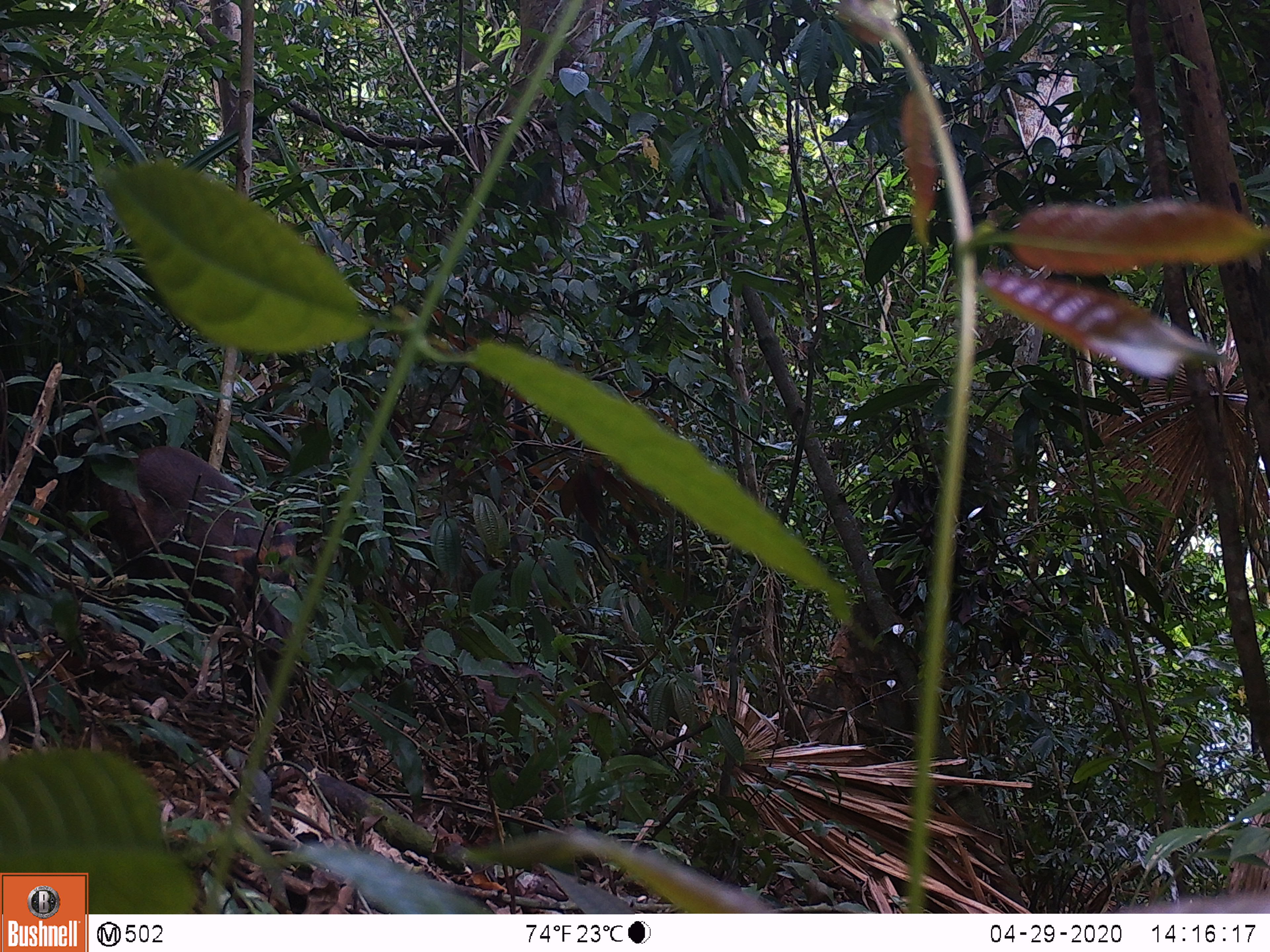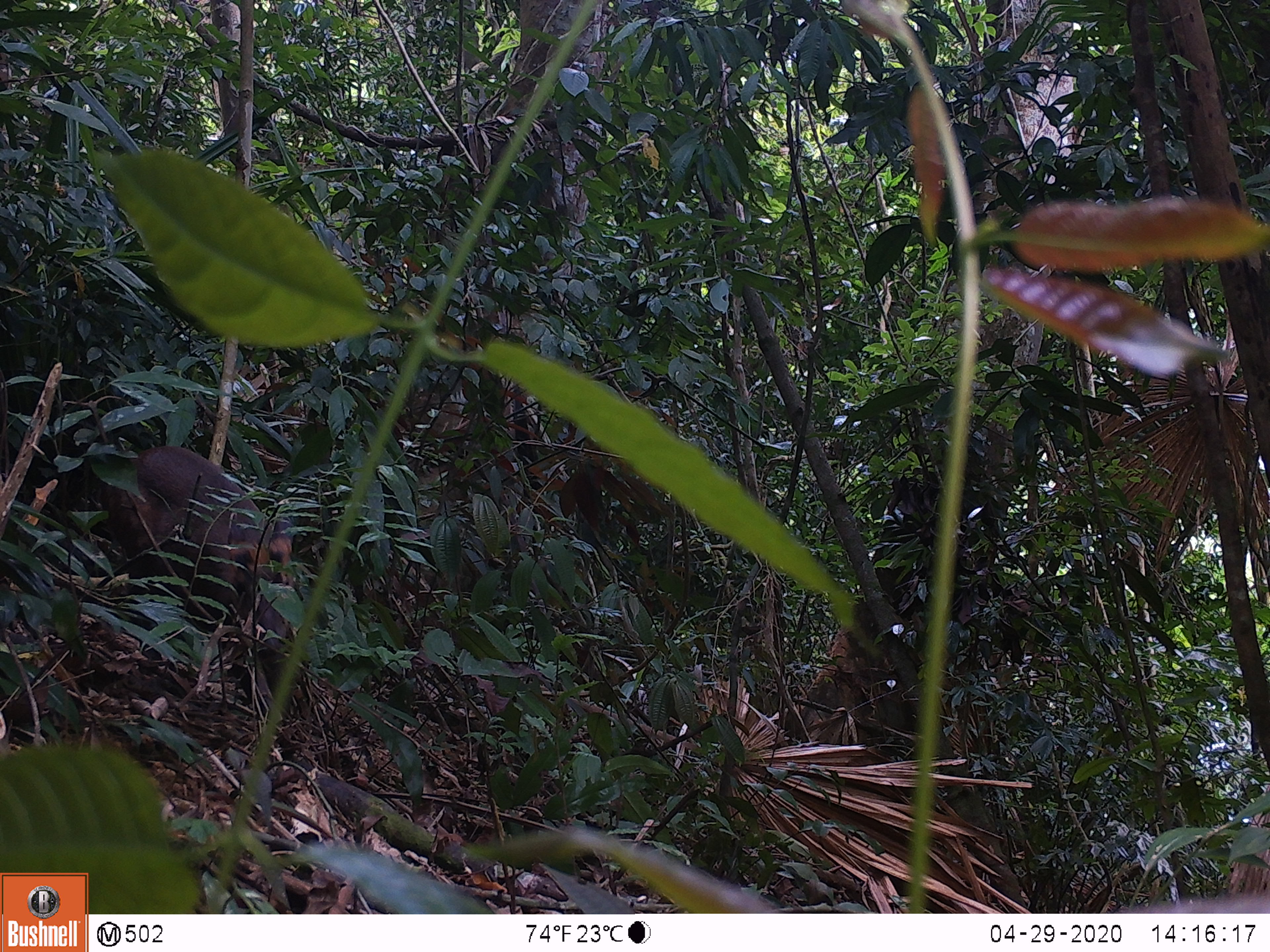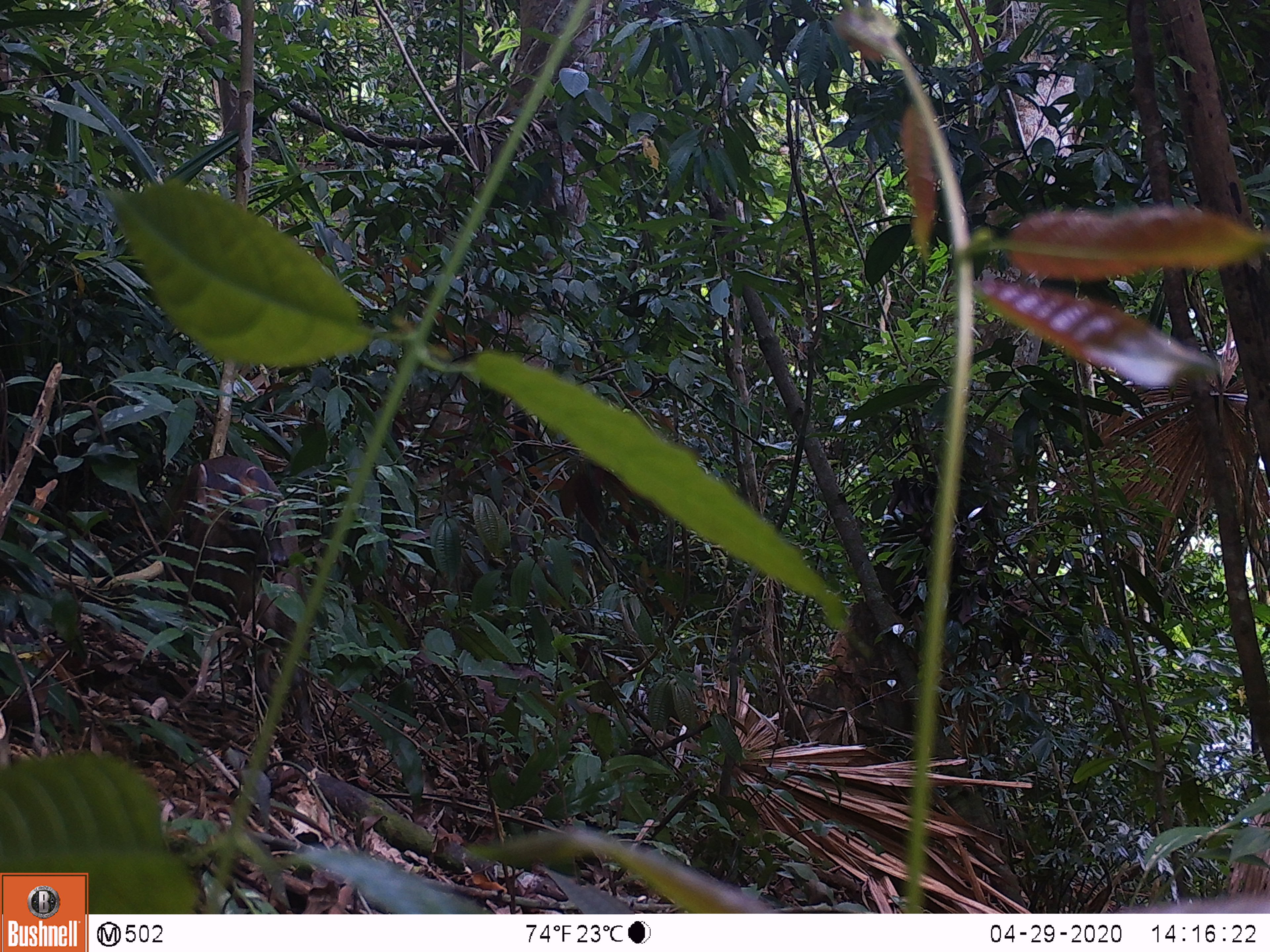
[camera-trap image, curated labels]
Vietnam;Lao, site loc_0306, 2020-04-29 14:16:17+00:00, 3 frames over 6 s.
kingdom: Animalia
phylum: Chordata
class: Mammalia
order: Artiodactyla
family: Cervidae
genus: Muntiacus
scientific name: Muntiacus rooseveltorum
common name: roosevelt's muntjac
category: roosevelts muntjac group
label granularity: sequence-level